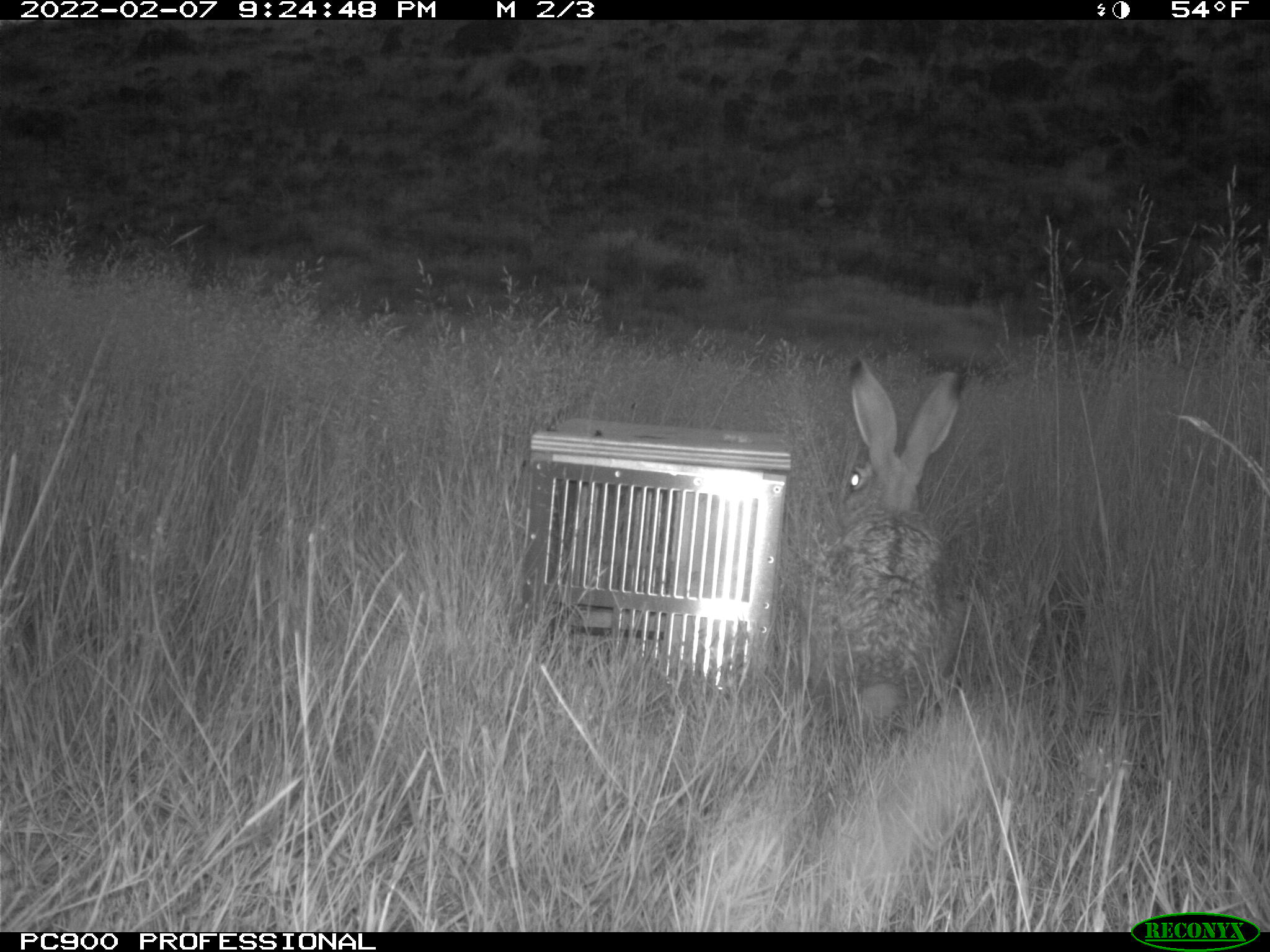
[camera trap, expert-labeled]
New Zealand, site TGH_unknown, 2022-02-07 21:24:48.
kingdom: Animalia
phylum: Chordata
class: Mammalia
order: Lagomorpha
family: Leporidae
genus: Lepus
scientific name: Lepus europaeus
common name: brown hare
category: hare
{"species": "hare (brown hare) (Lepus europaeus)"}